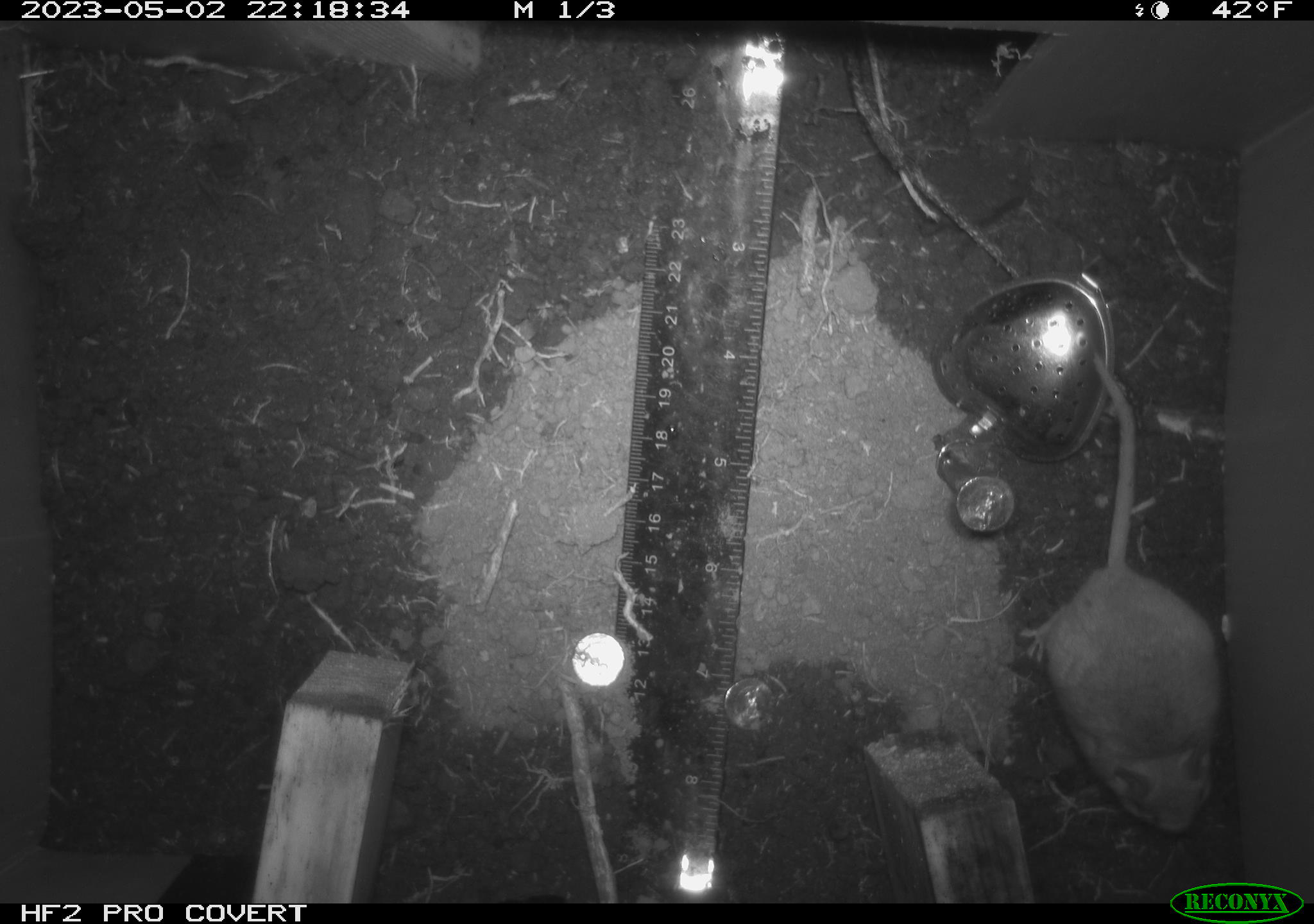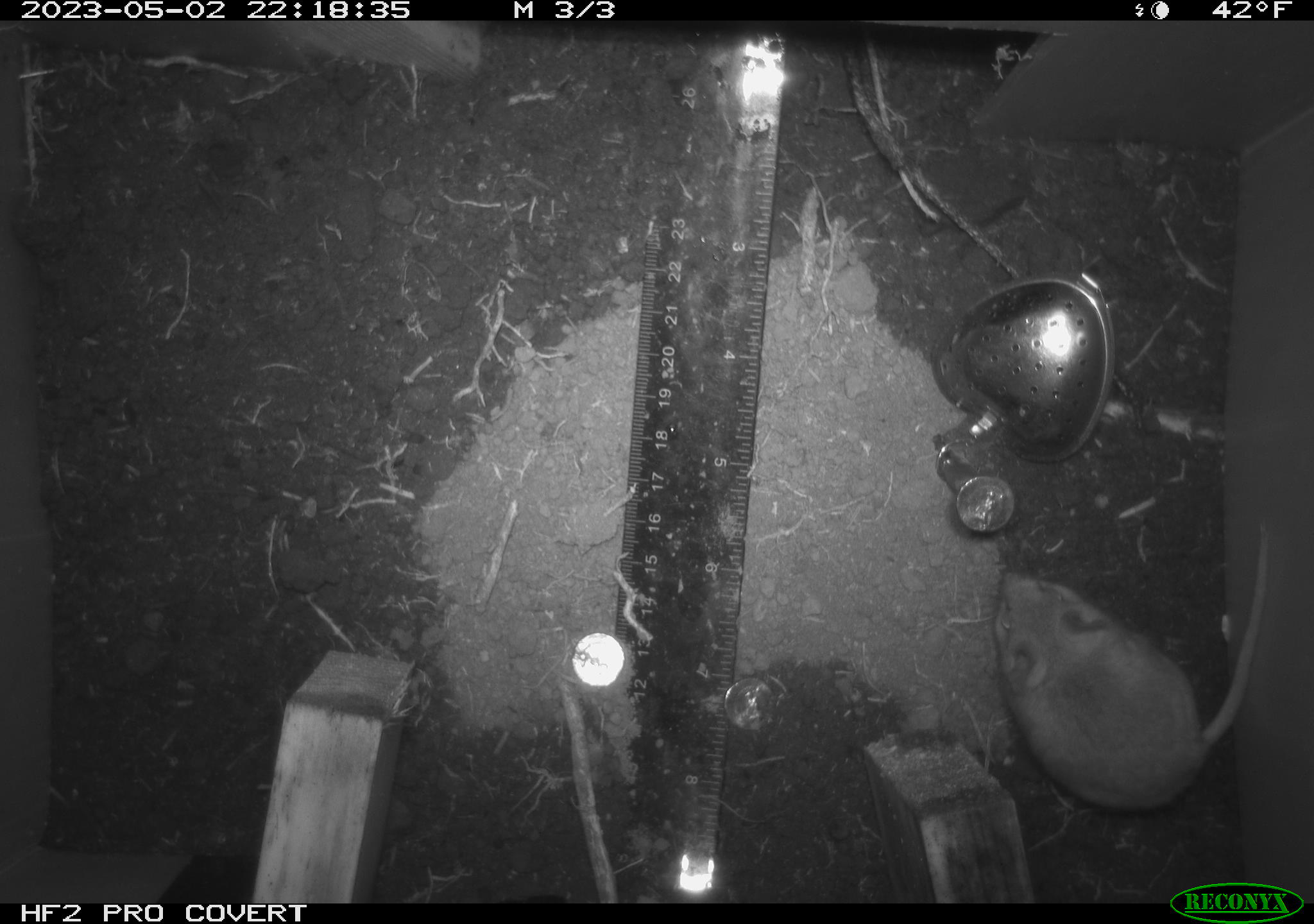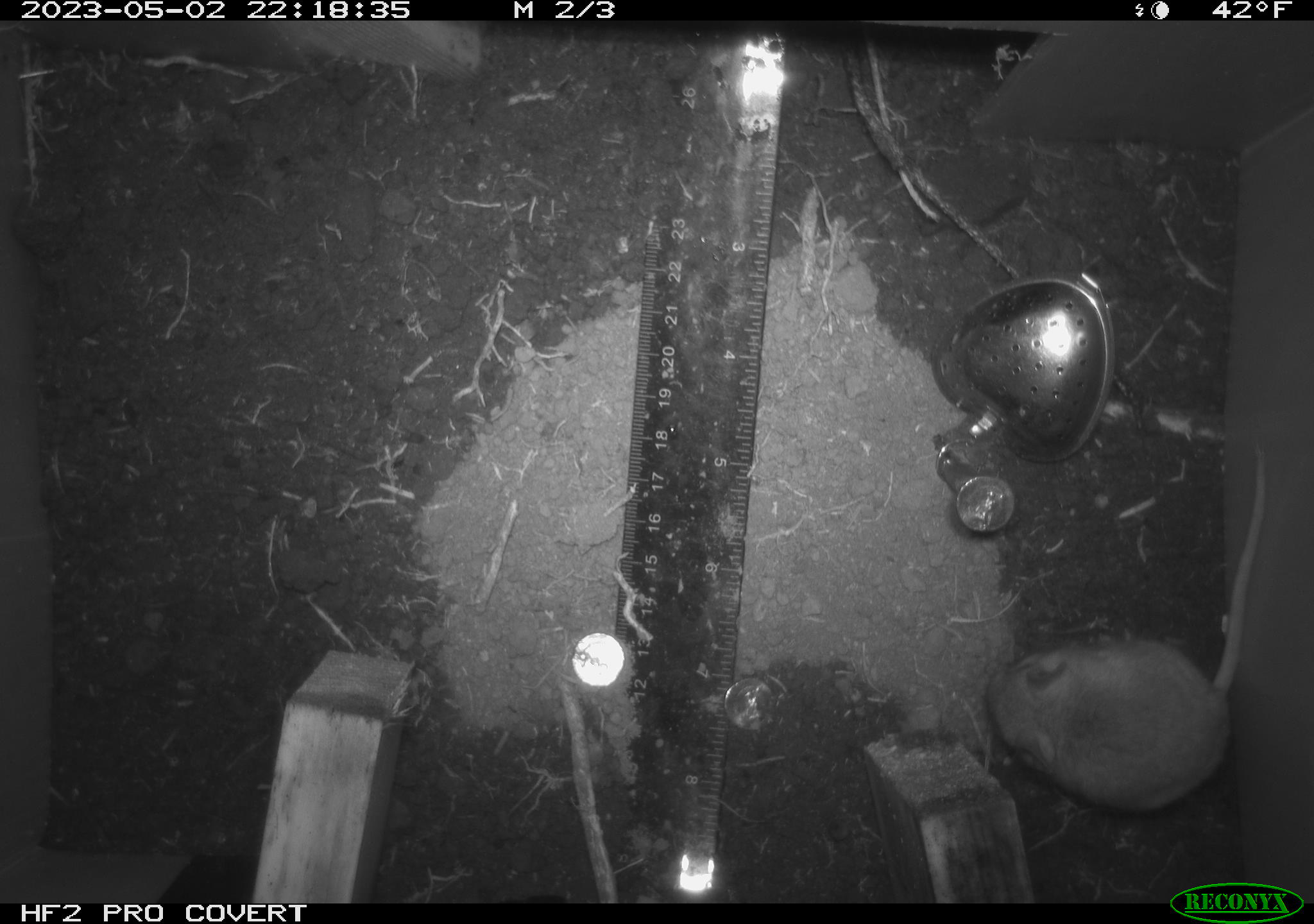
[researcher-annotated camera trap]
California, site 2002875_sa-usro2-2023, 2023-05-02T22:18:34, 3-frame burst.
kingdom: Animalia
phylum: Chordata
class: Mammalia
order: Rodentia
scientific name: Rodentia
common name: mouse species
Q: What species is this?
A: Mouse species (Rodentia).